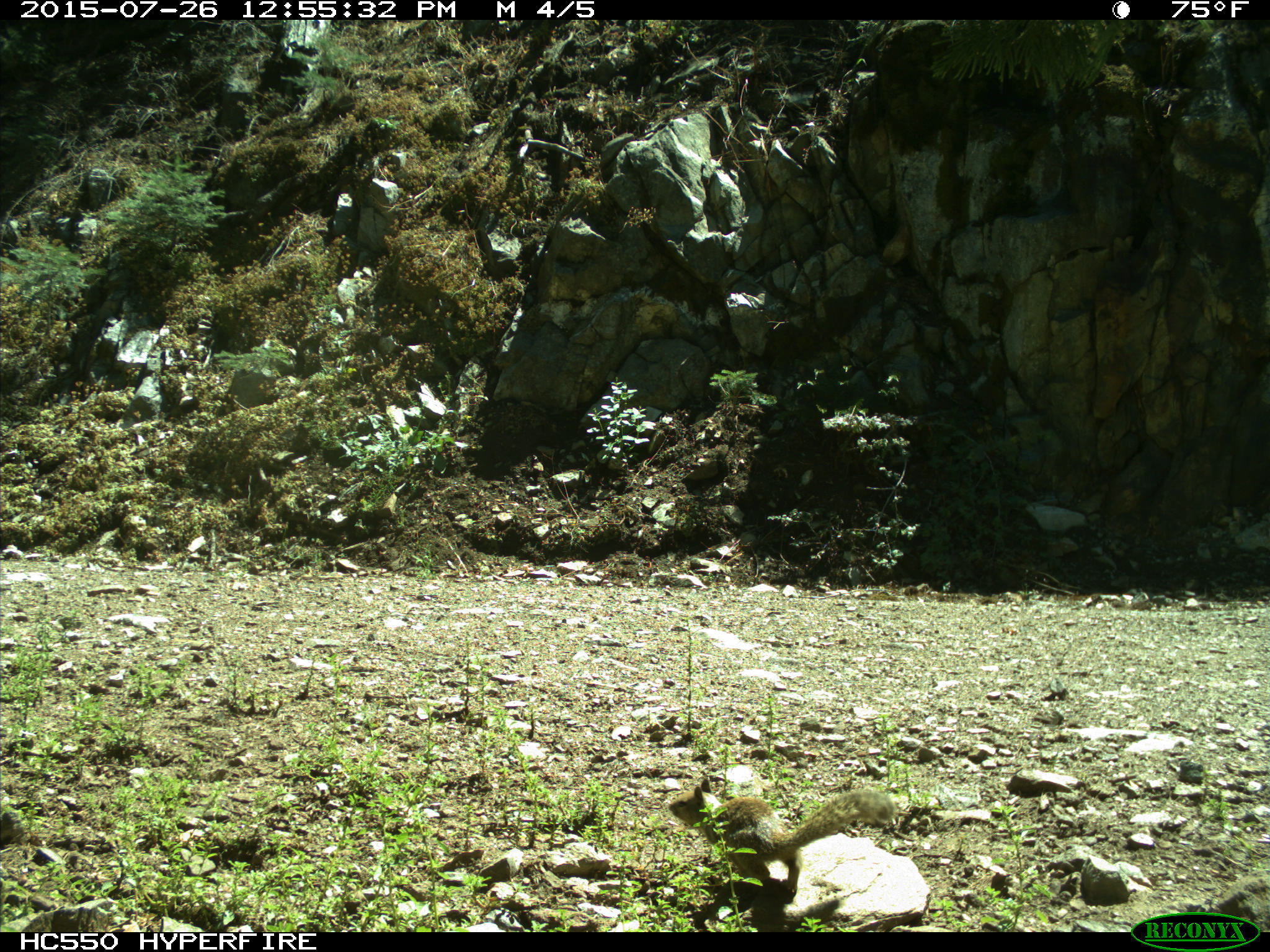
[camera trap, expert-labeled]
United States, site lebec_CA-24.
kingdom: Animalia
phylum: Chordata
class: Mammalia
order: Rodentia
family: Sciuridae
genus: Otospermophilus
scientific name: Otospermophilus beecheyi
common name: california ground squirrel